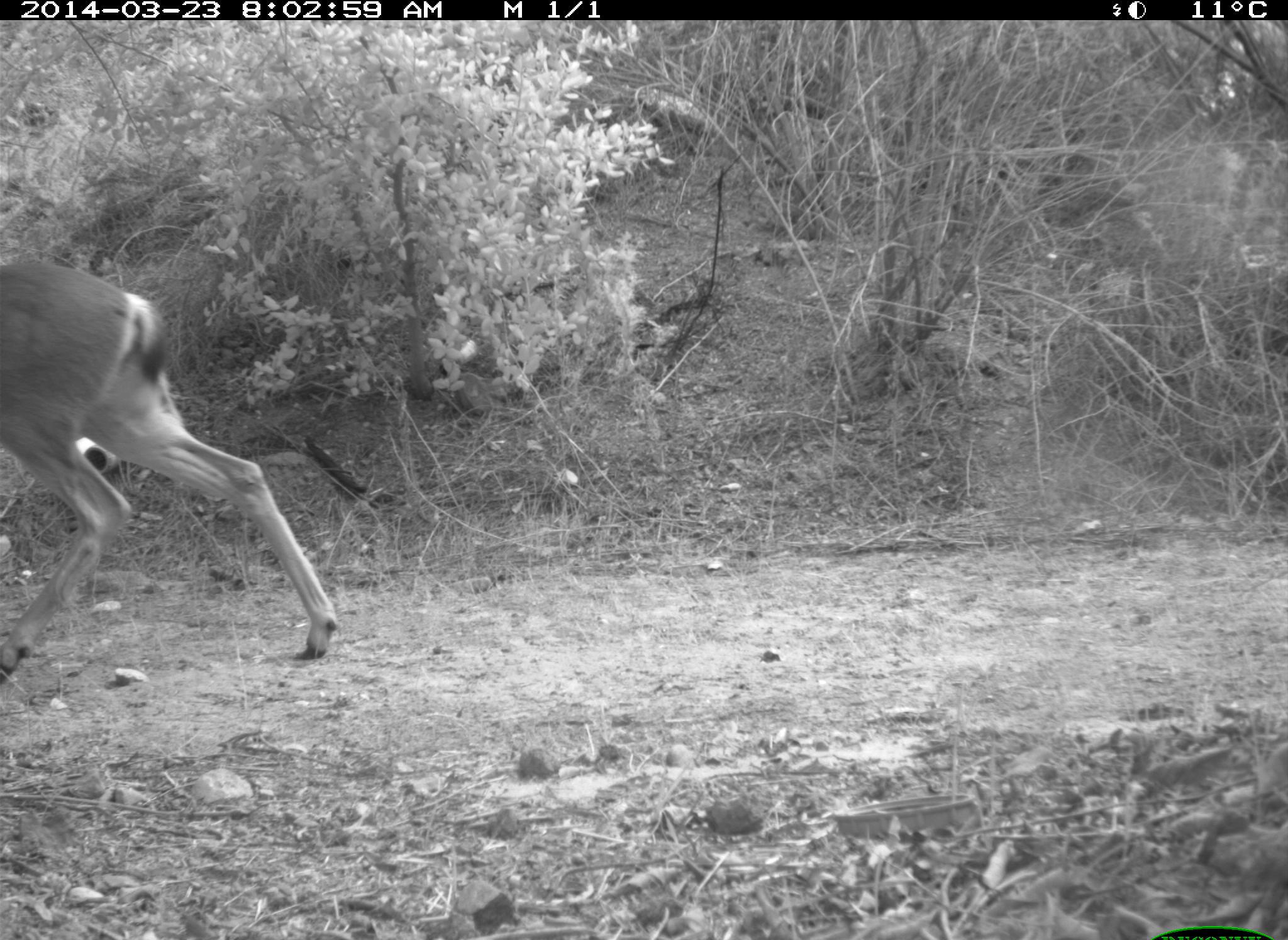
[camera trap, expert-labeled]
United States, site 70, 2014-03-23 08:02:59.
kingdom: Animalia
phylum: Chordata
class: Mammalia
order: Artiodactyla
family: Cervidae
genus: Odocoileus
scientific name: Odocoileus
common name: deer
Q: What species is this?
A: Deer (Odocoileus).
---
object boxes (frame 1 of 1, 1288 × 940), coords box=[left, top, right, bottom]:
deer: box=[0, 255, 342, 686]